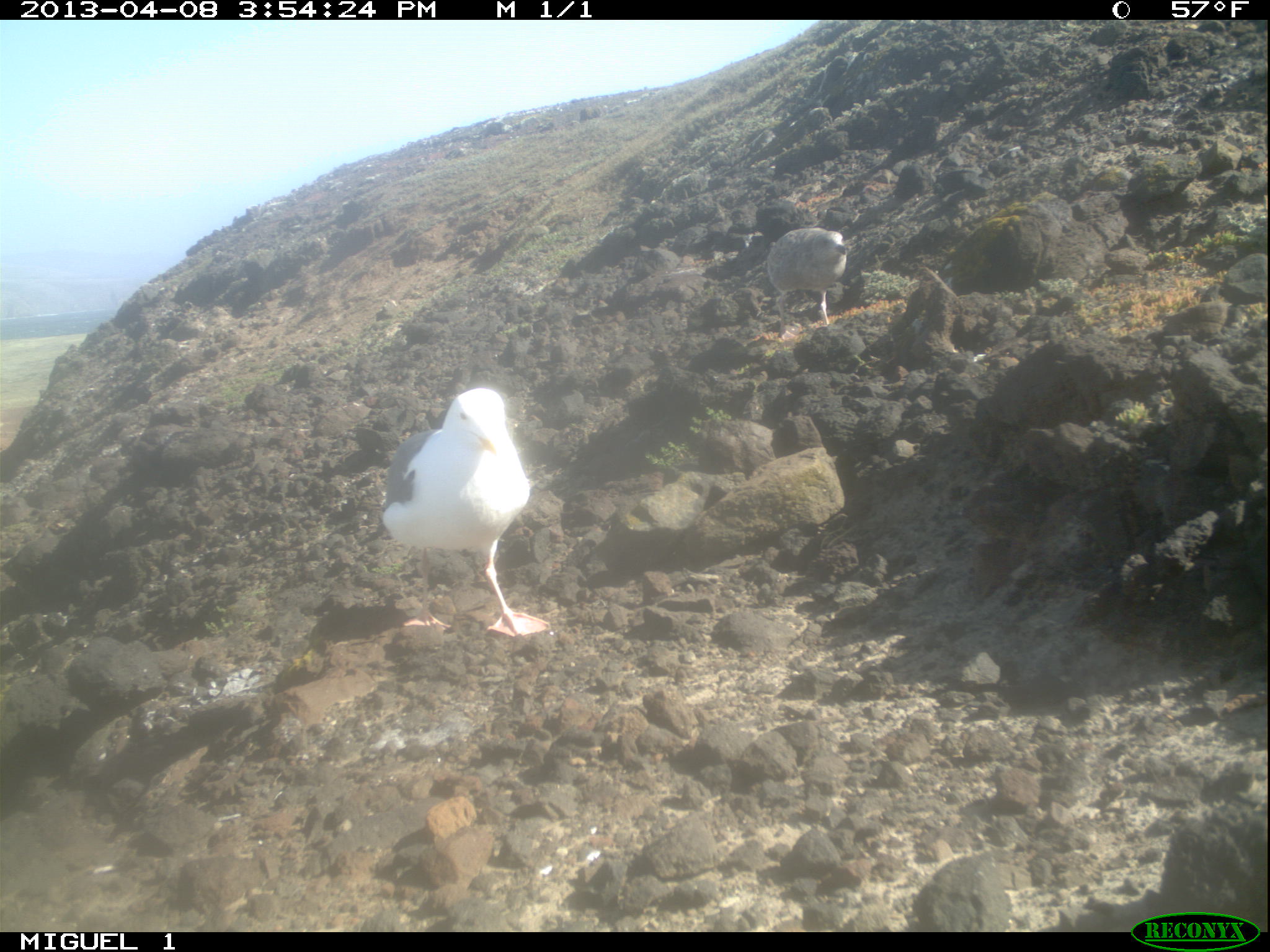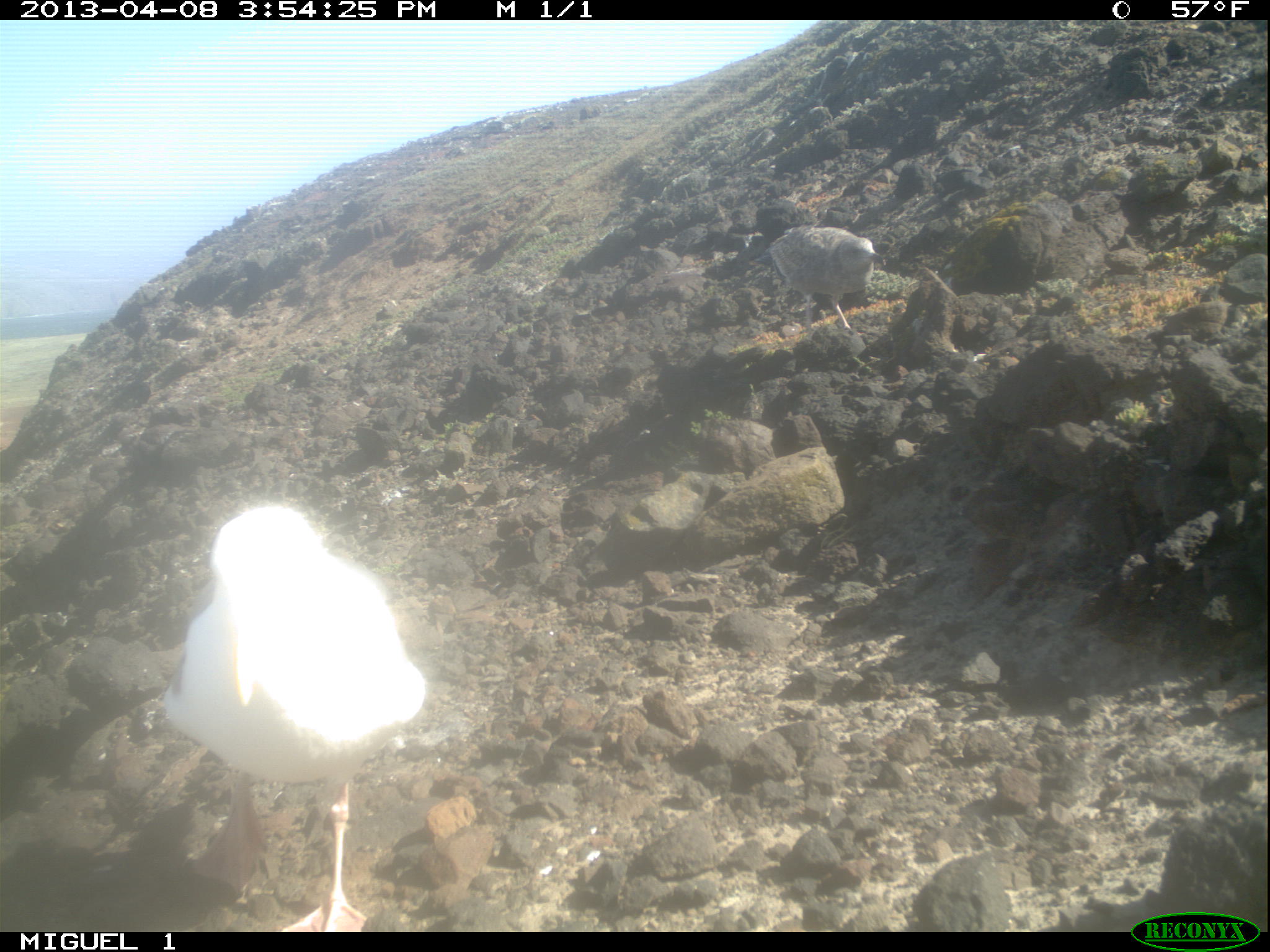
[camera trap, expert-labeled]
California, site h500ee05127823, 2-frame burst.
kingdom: Animalia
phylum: Chordata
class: Aves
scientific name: Aves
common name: bird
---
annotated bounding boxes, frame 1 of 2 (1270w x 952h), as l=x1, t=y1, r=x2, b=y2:
bird: l=381, t=388, r=549, b=637; l=766, t=227, r=846, b=340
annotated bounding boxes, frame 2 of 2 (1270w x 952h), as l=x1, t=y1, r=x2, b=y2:
bird: l=166, t=501, r=427, b=931; l=760, t=226, r=883, b=335